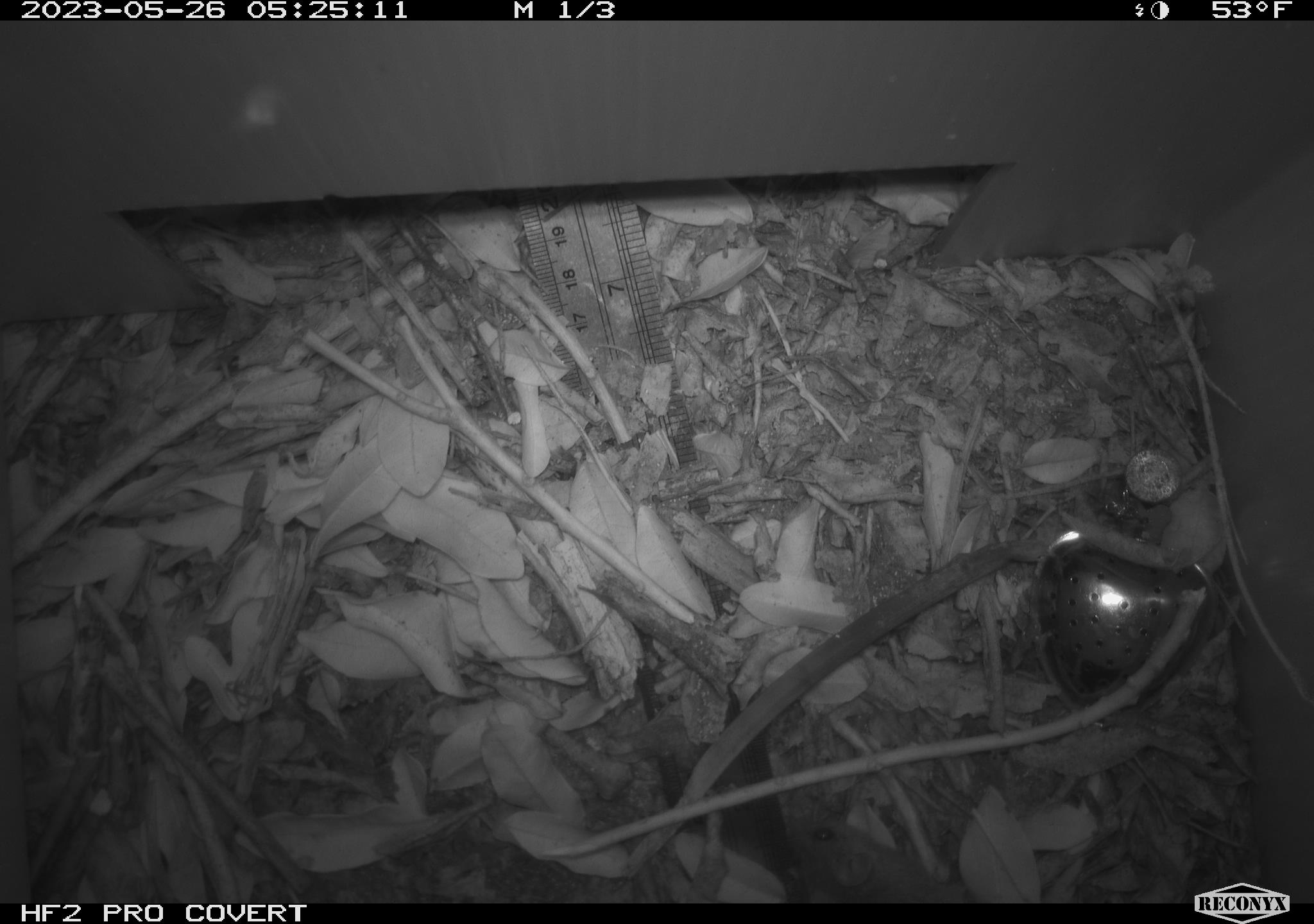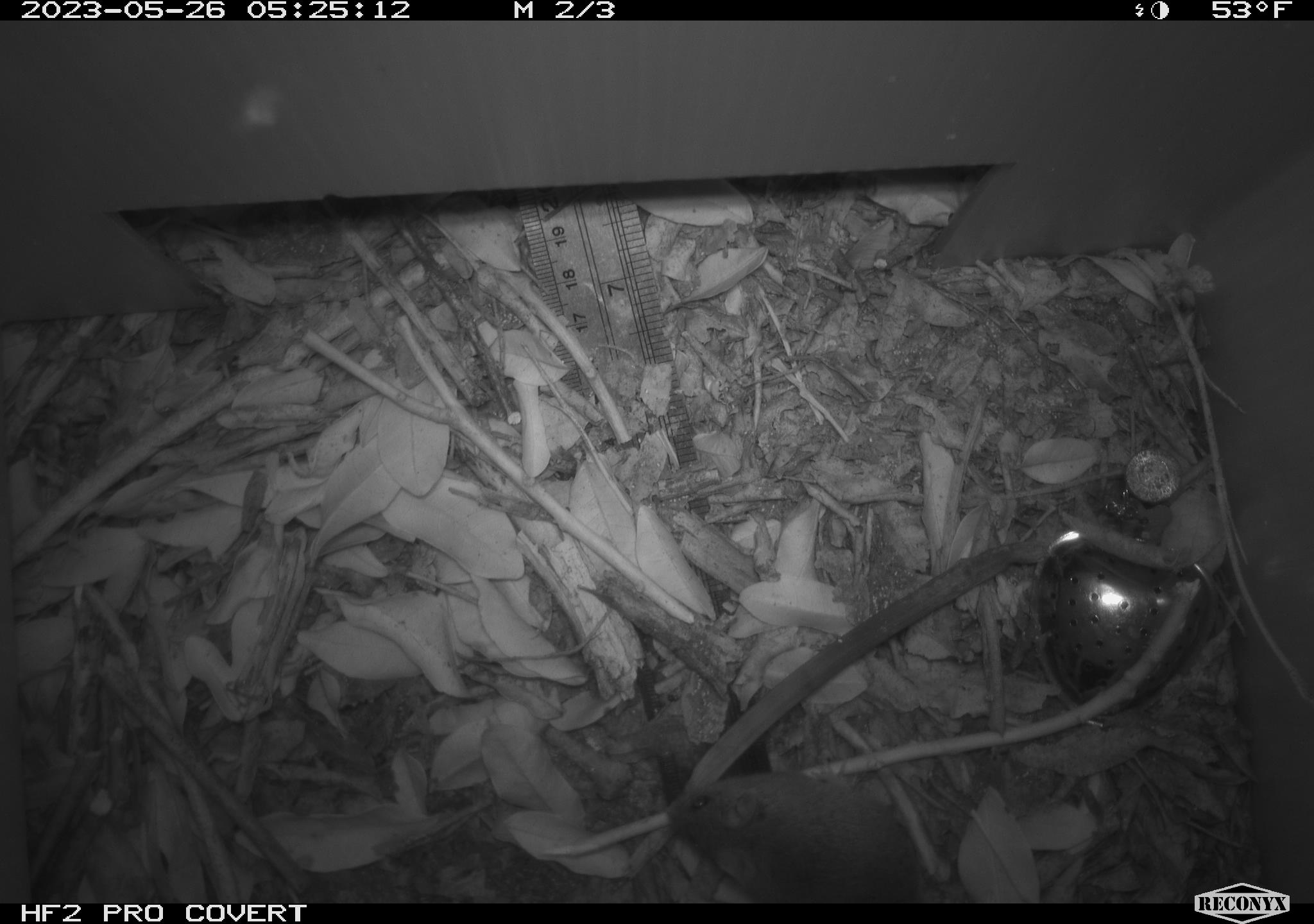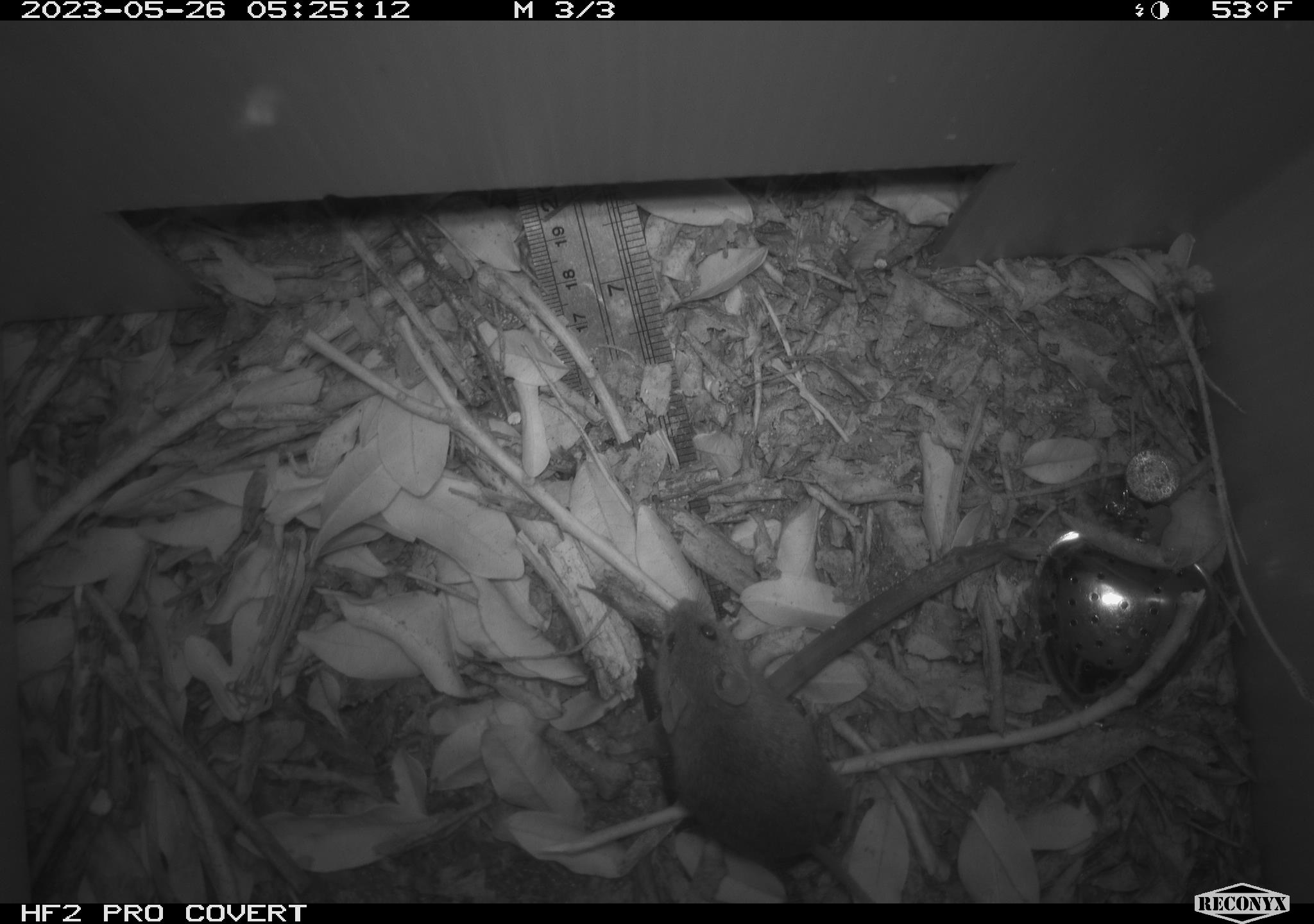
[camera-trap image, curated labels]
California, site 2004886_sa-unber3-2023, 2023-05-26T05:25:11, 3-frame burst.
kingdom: Animalia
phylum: Chordata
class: Mammalia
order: Rodentia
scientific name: Rodentia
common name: mouse species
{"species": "mouse species (Rodentia)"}